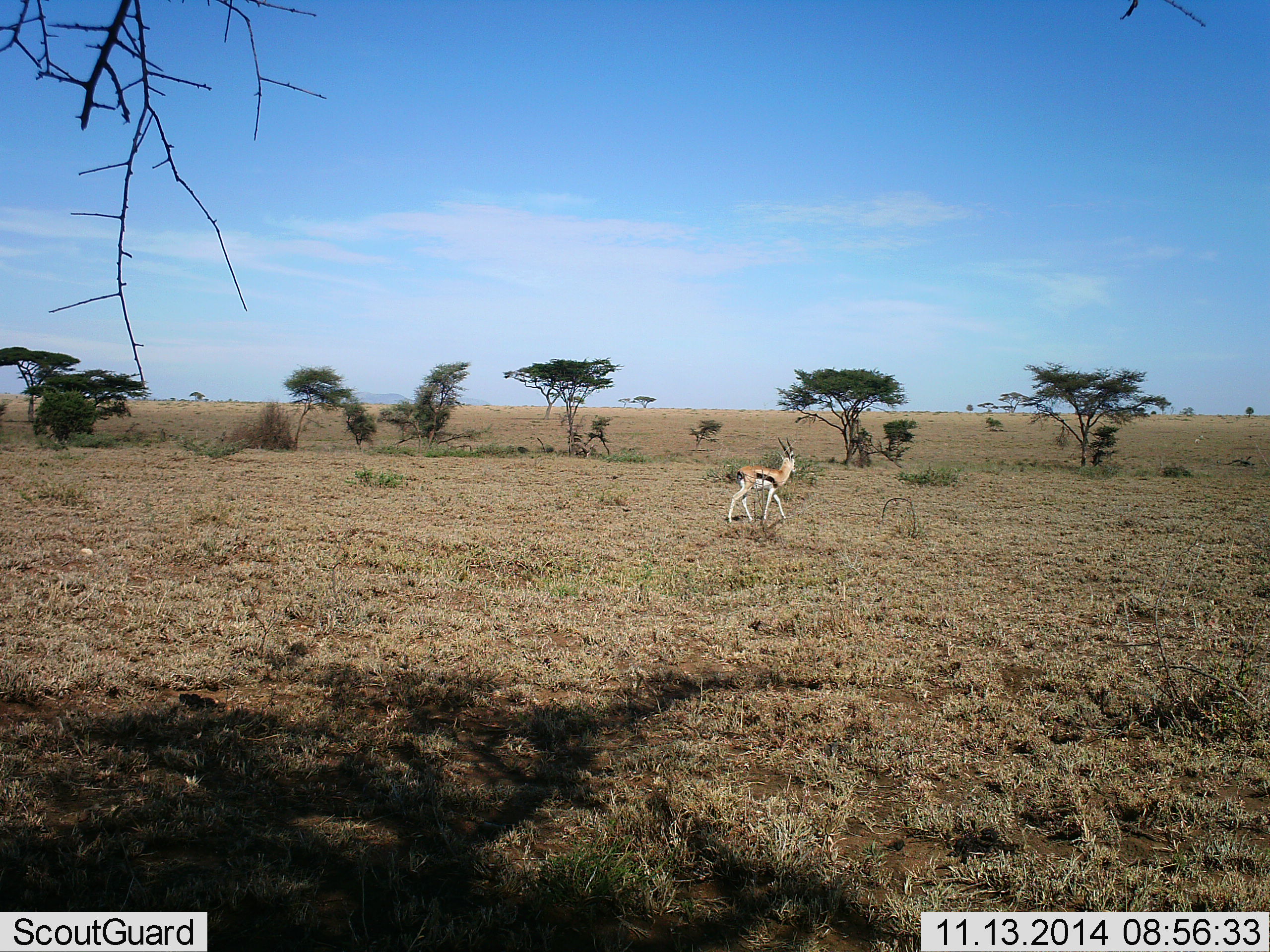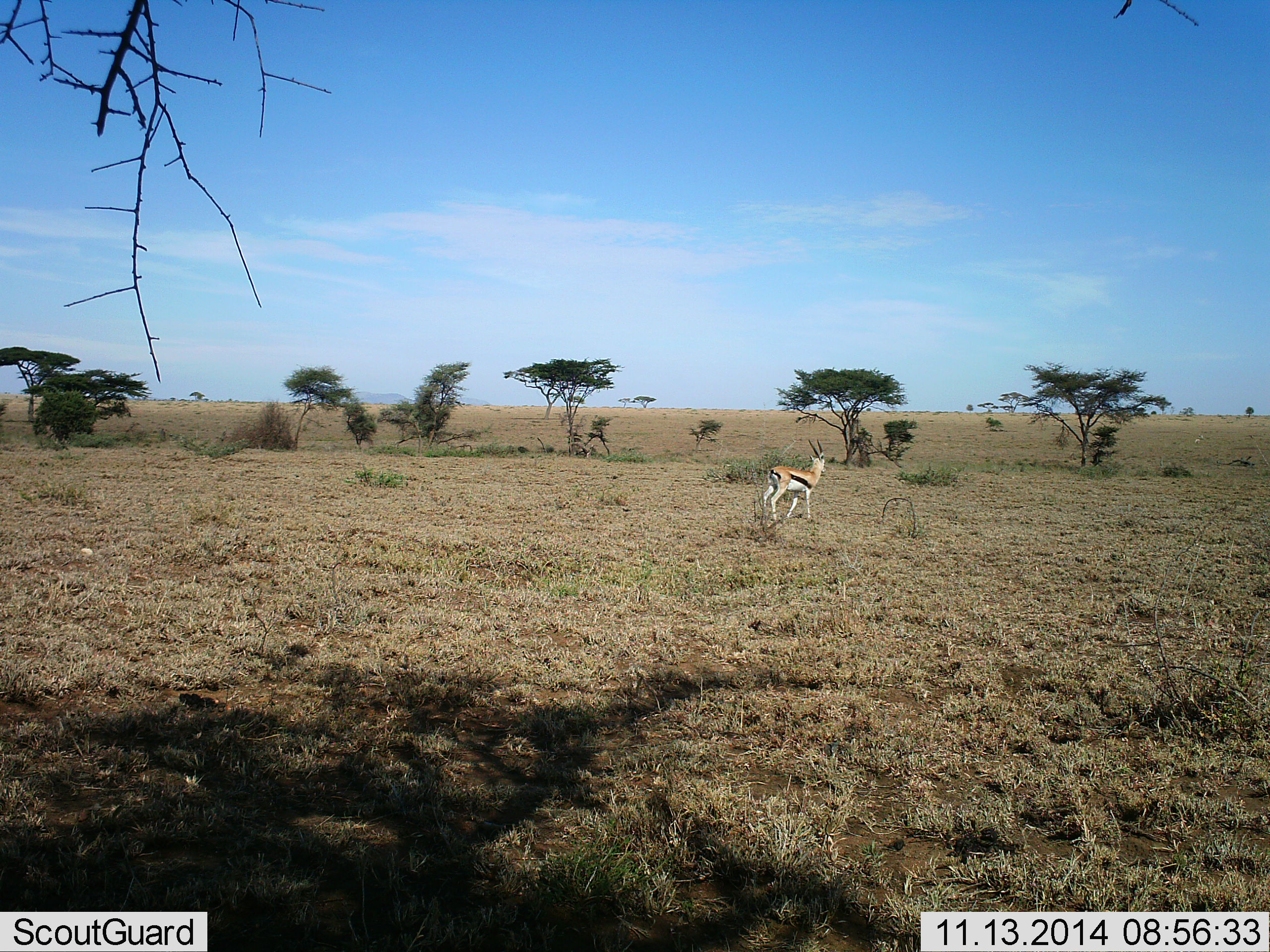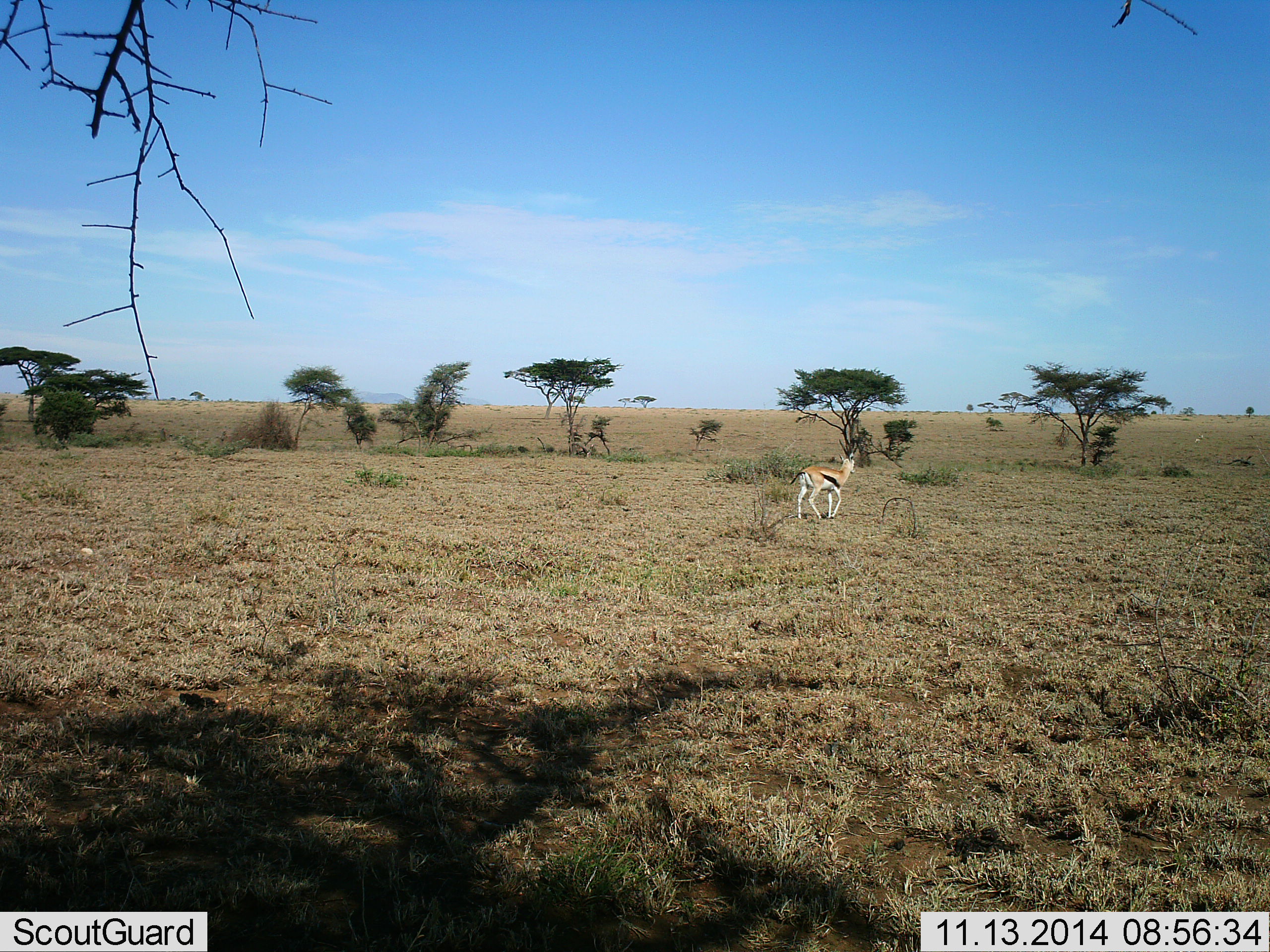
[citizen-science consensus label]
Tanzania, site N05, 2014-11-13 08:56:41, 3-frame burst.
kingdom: Animalia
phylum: Chordata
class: Mammalia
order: Artiodactyla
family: Bovidae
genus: Eudorcas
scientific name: Eudorcas thomsonii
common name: thomson's gazelle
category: gazellethomsons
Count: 1.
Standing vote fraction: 10%.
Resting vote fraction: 0%.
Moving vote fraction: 90%.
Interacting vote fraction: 0%.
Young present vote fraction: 0%.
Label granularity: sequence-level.